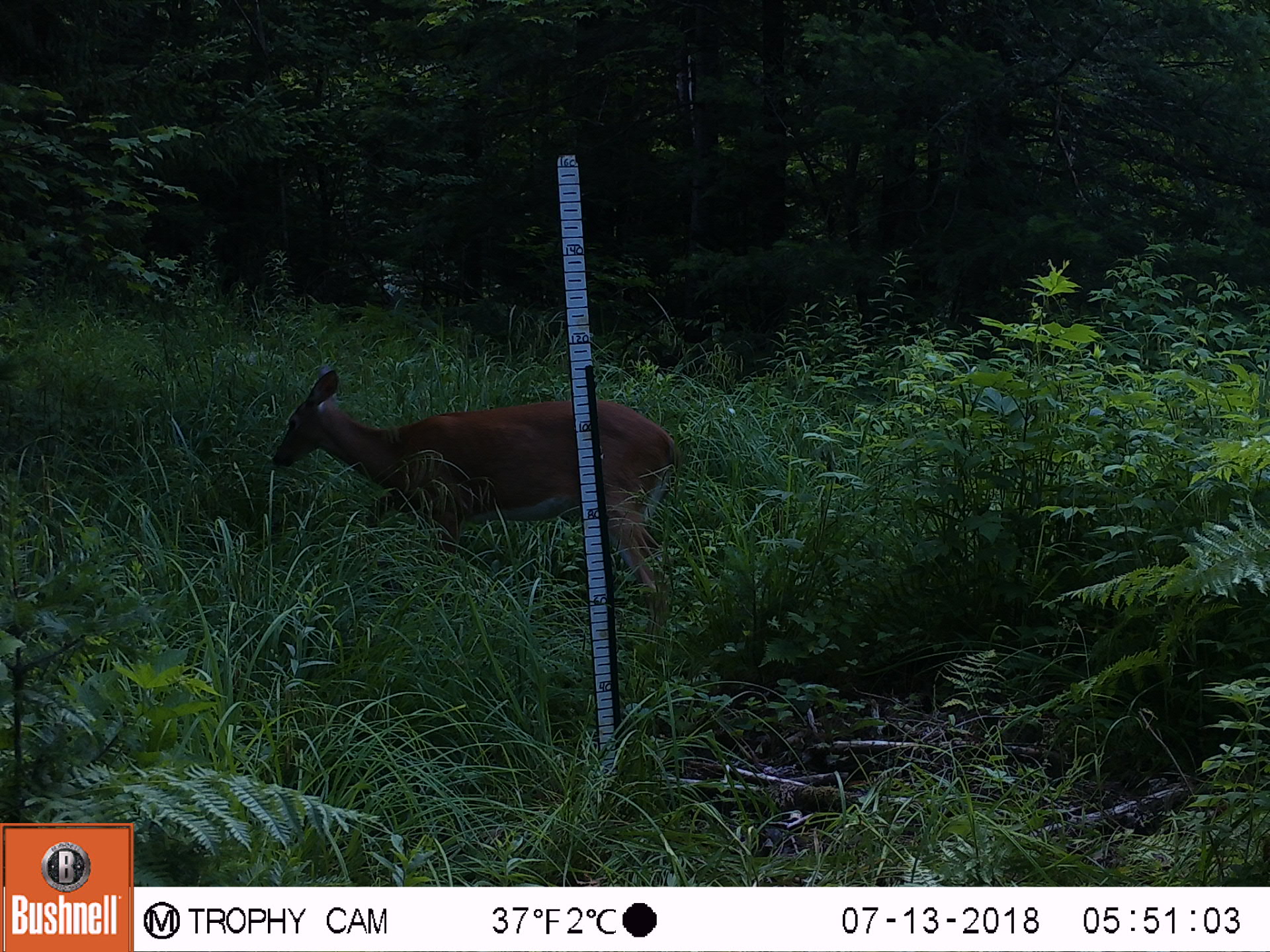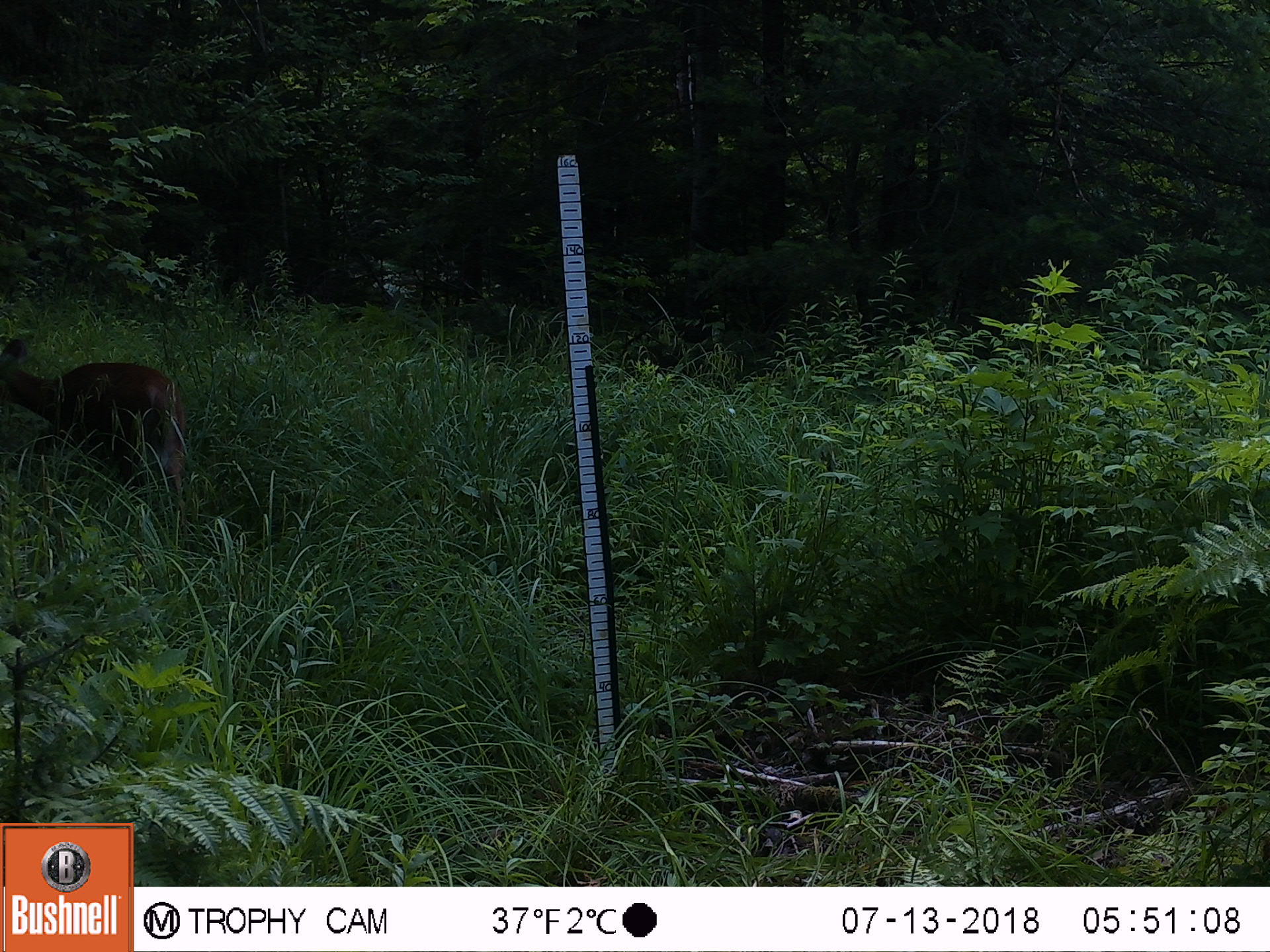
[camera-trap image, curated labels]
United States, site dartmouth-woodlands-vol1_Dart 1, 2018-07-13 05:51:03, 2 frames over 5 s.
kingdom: Animalia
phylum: Chordata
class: Mammalia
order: Artiodactyla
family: Cervidae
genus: Odocoileus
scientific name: Odocoileus virginianus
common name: white-tailed deer